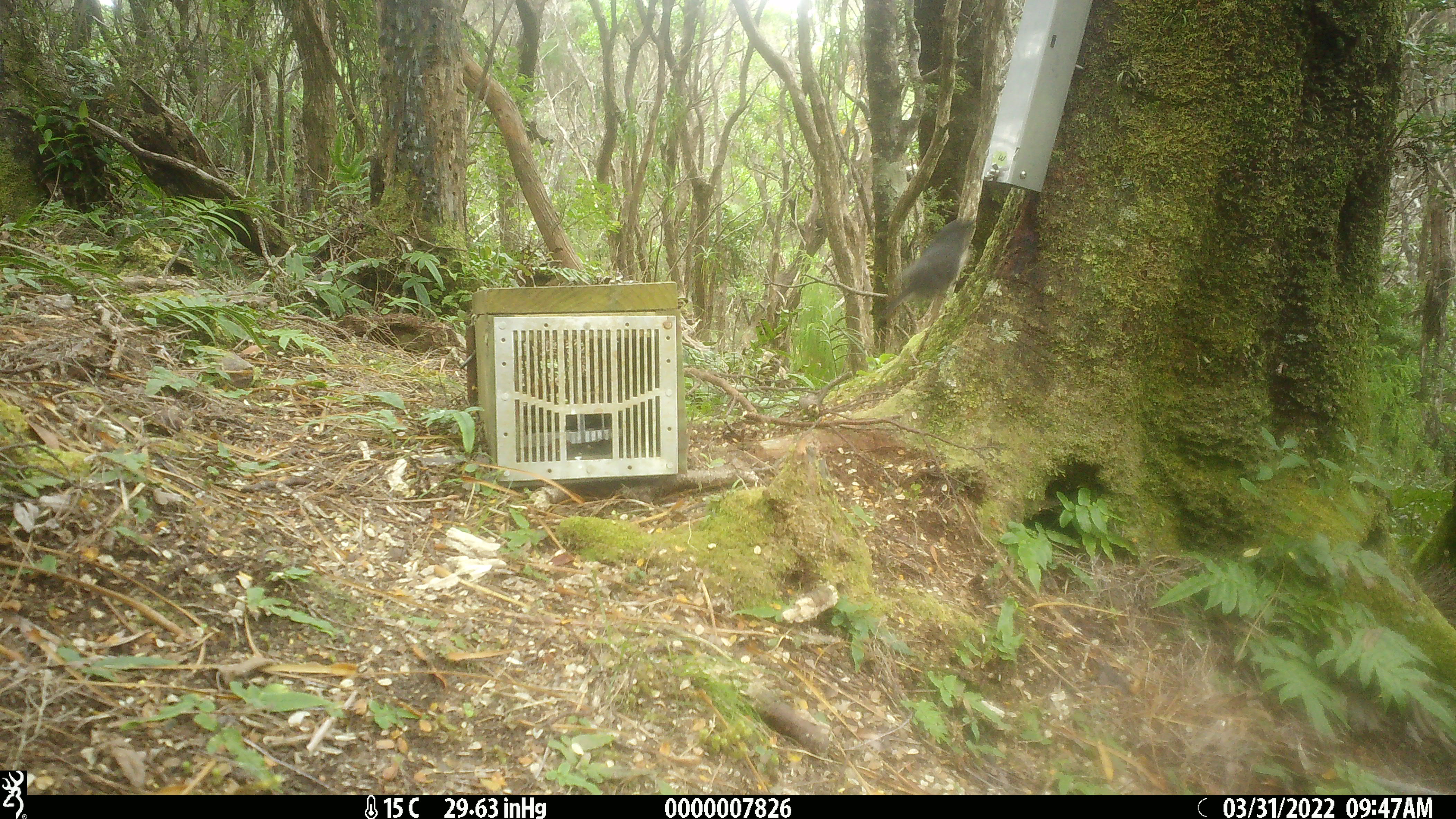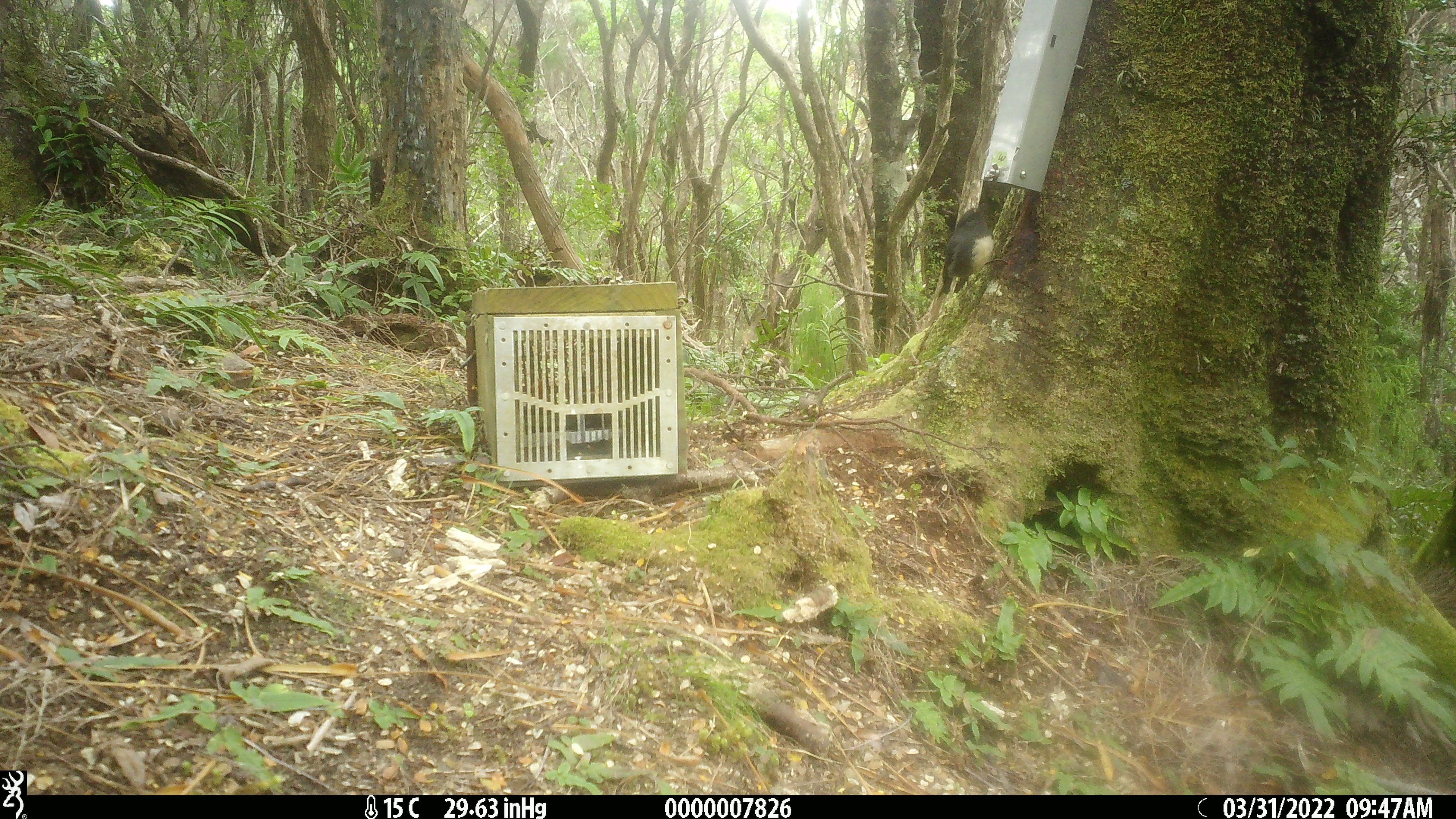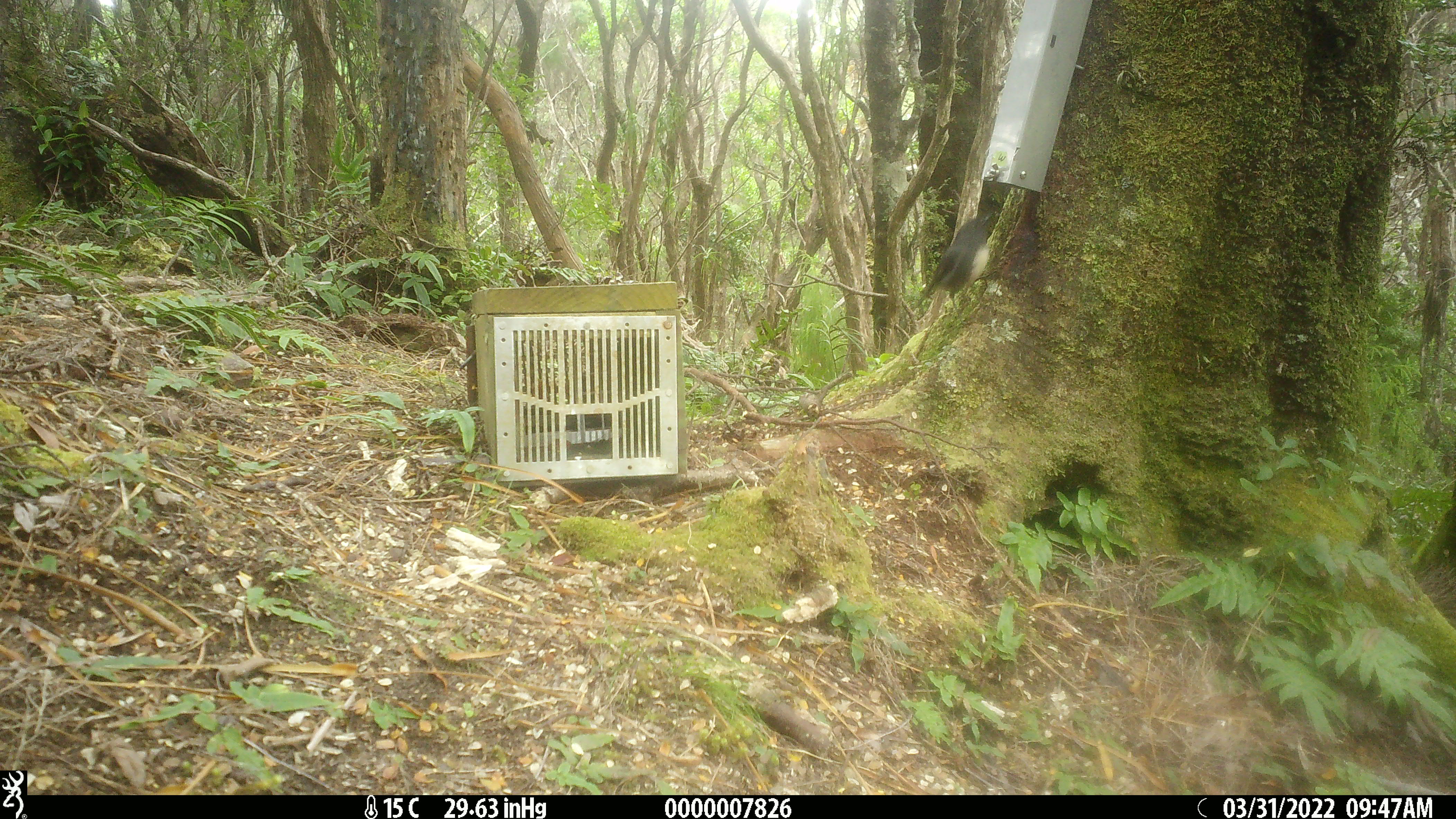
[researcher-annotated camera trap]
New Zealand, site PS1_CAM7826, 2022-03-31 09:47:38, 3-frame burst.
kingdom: Animalia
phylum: Chordata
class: Aves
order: Passeriformes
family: Petroicidae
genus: Petroica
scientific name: Petroica australis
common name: new zealand robin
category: robin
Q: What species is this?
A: Robin (new zealand robin) (Petroica australis).